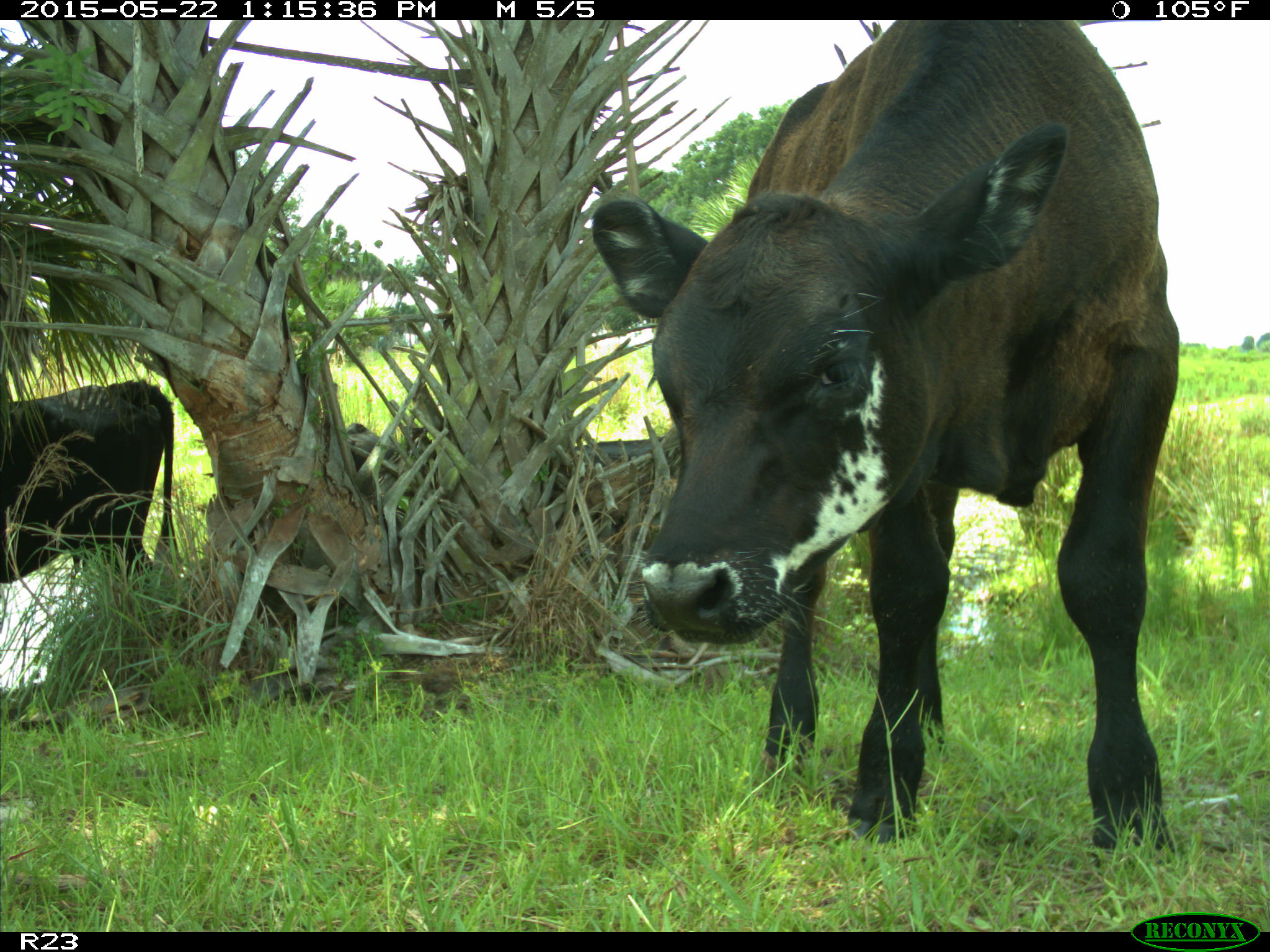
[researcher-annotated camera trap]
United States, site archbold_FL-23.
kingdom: Animalia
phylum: Chordata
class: Mammalia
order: Artiodactyla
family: Bovidae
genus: Bos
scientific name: Bos taurus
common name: domestic cow